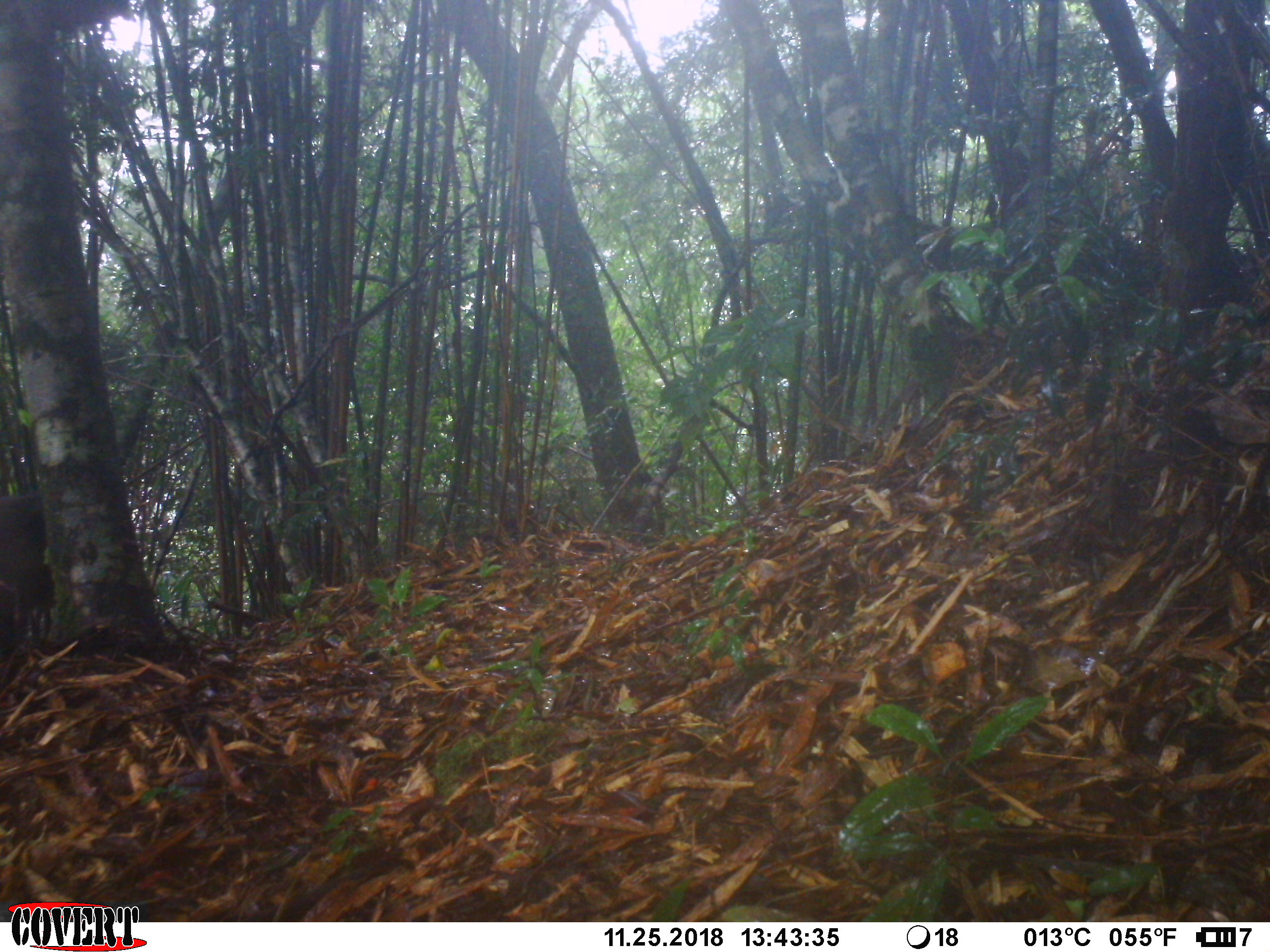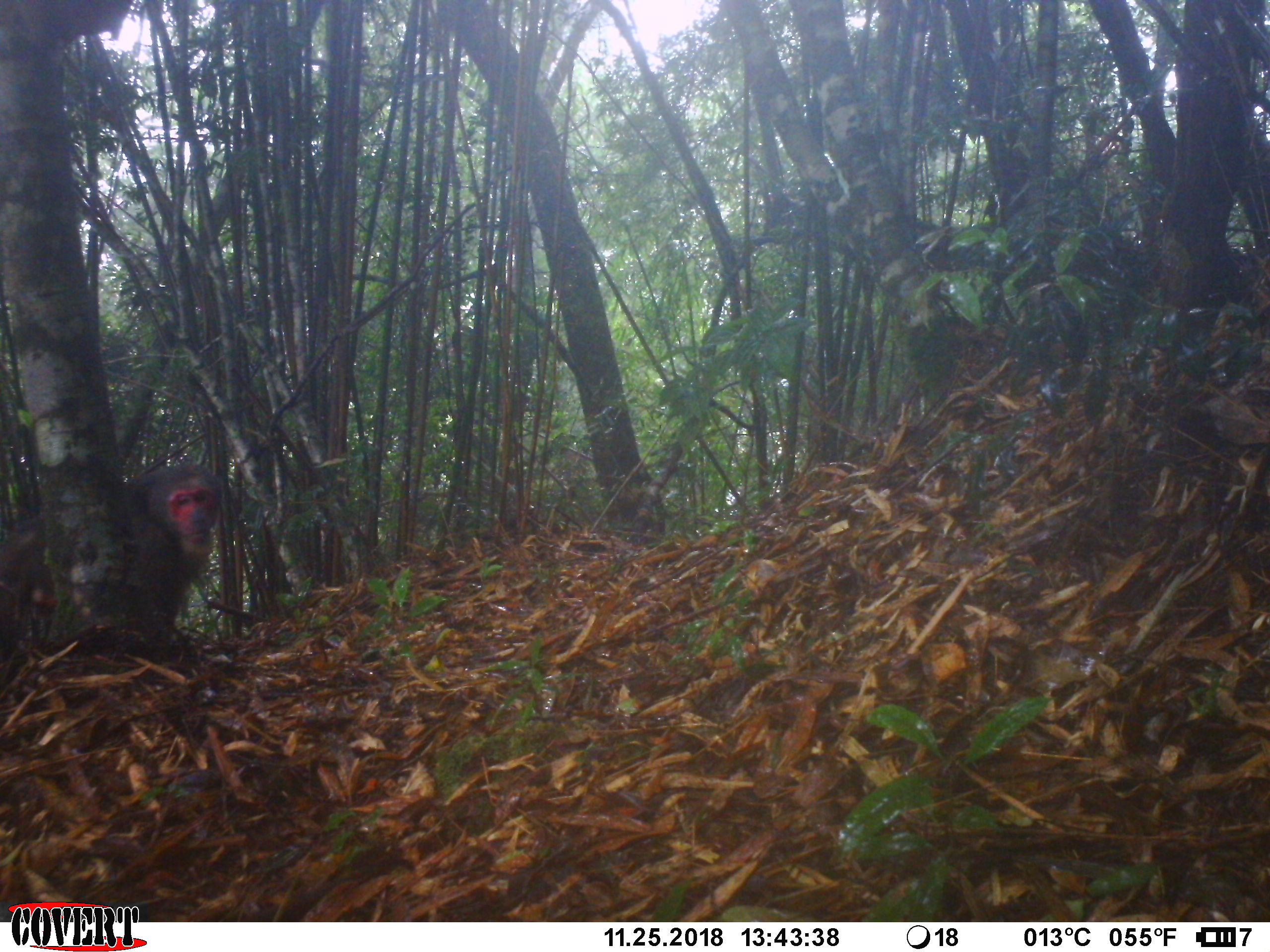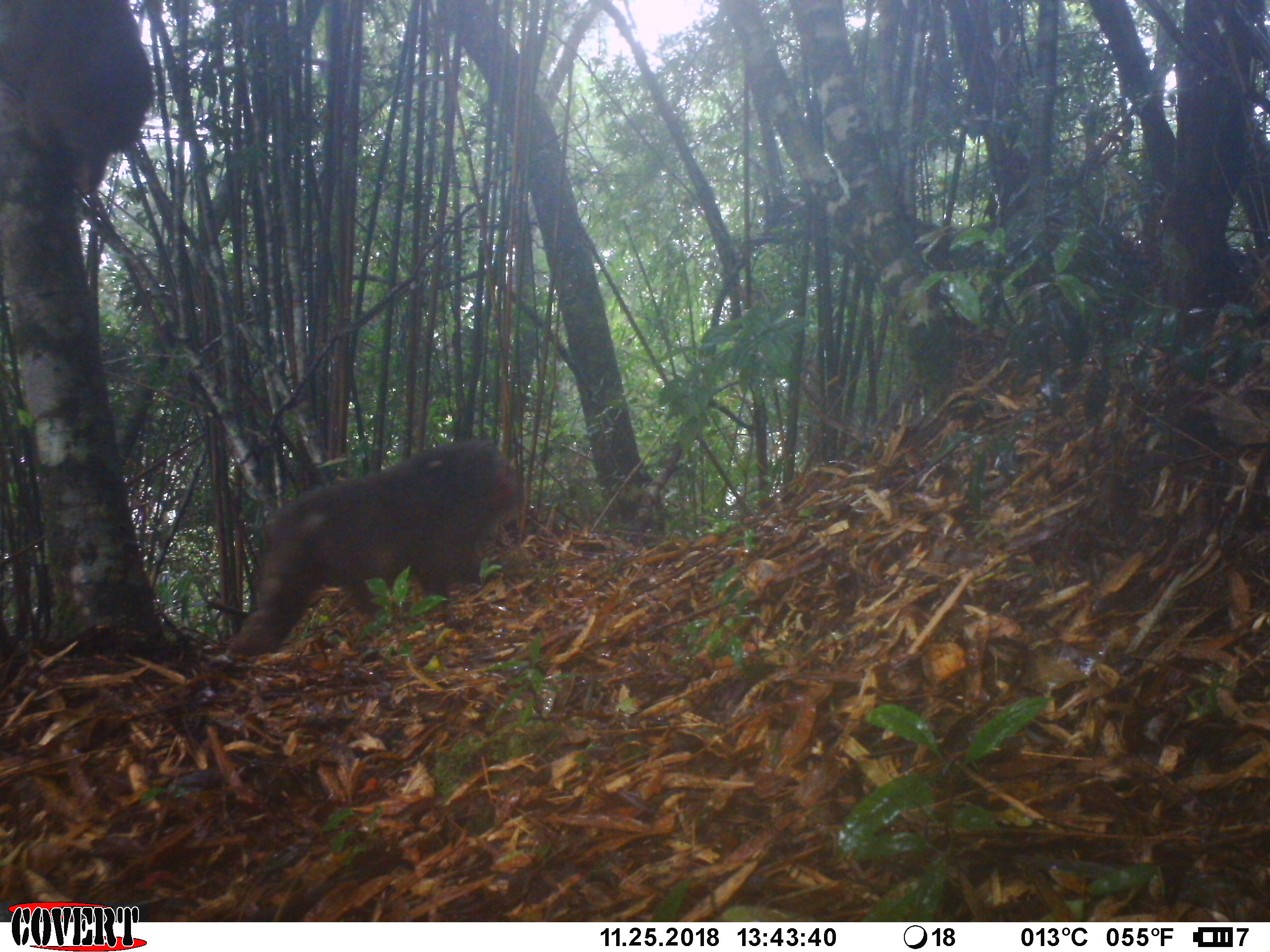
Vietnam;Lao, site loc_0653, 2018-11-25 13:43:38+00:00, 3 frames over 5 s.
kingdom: Animalia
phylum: Chordata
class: Mammalia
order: Primates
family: Cercopithecidae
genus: Macaca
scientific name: Macaca arctoides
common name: stump-tailed macaque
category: stump tailed macaque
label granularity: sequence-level